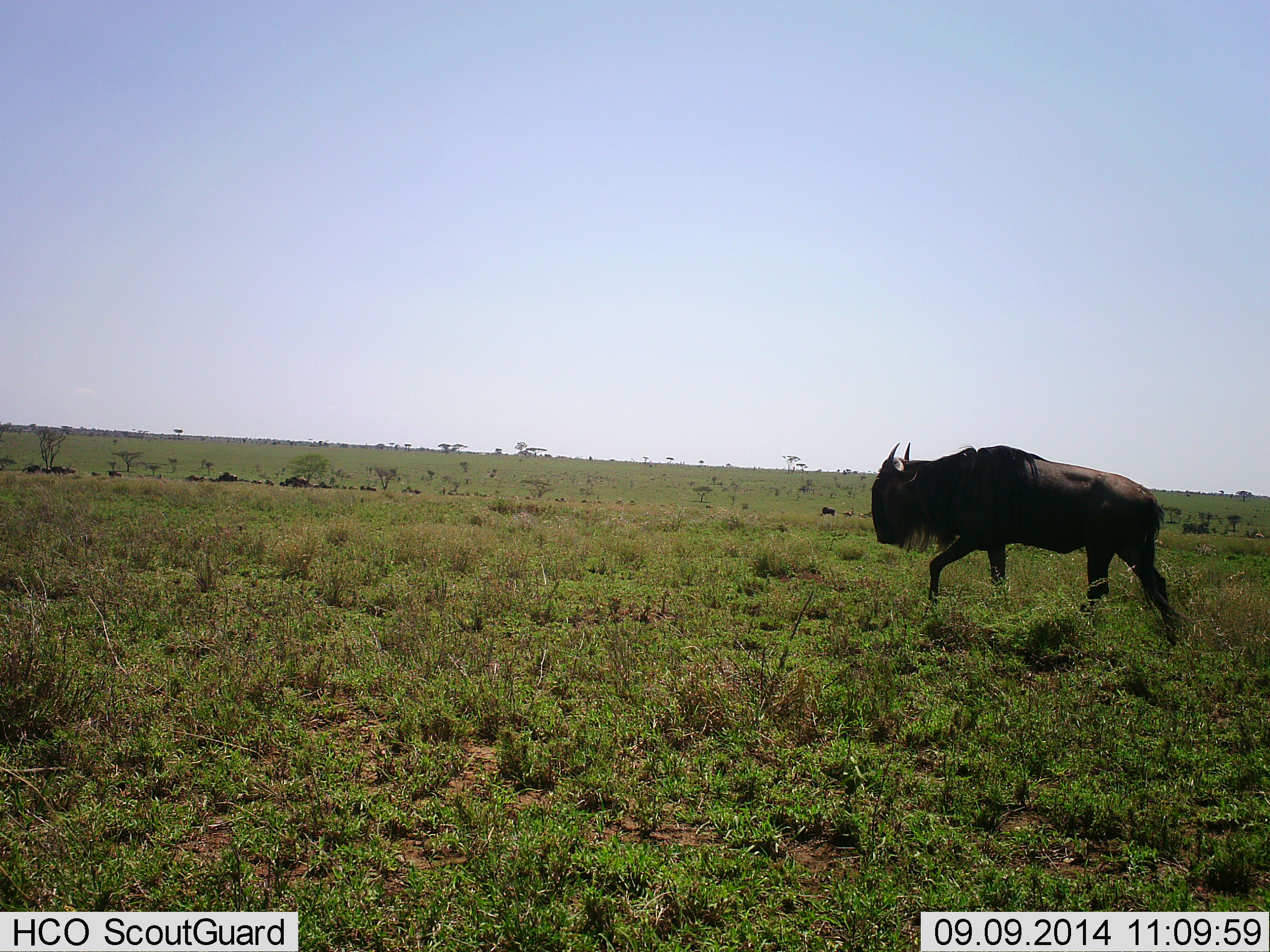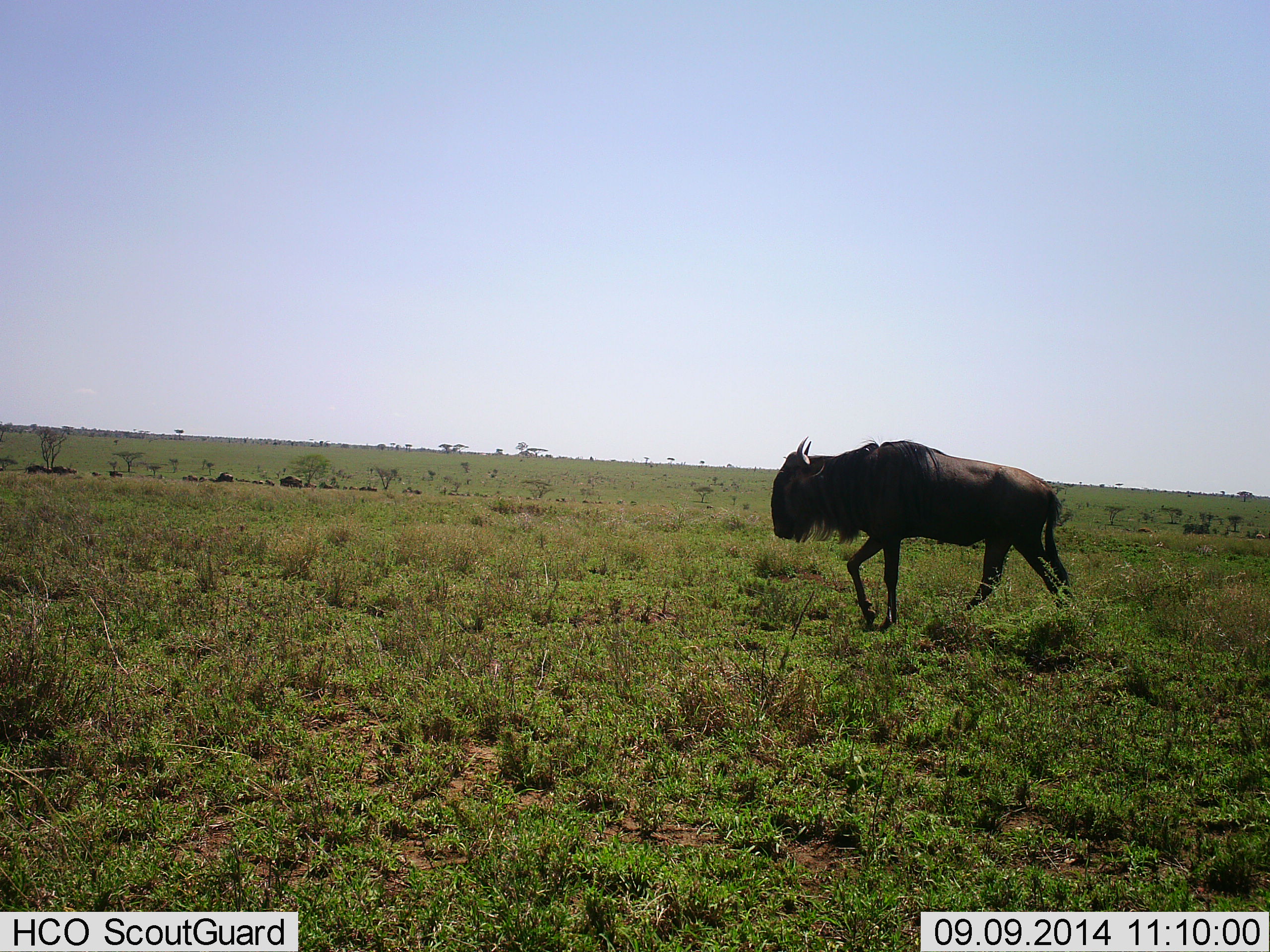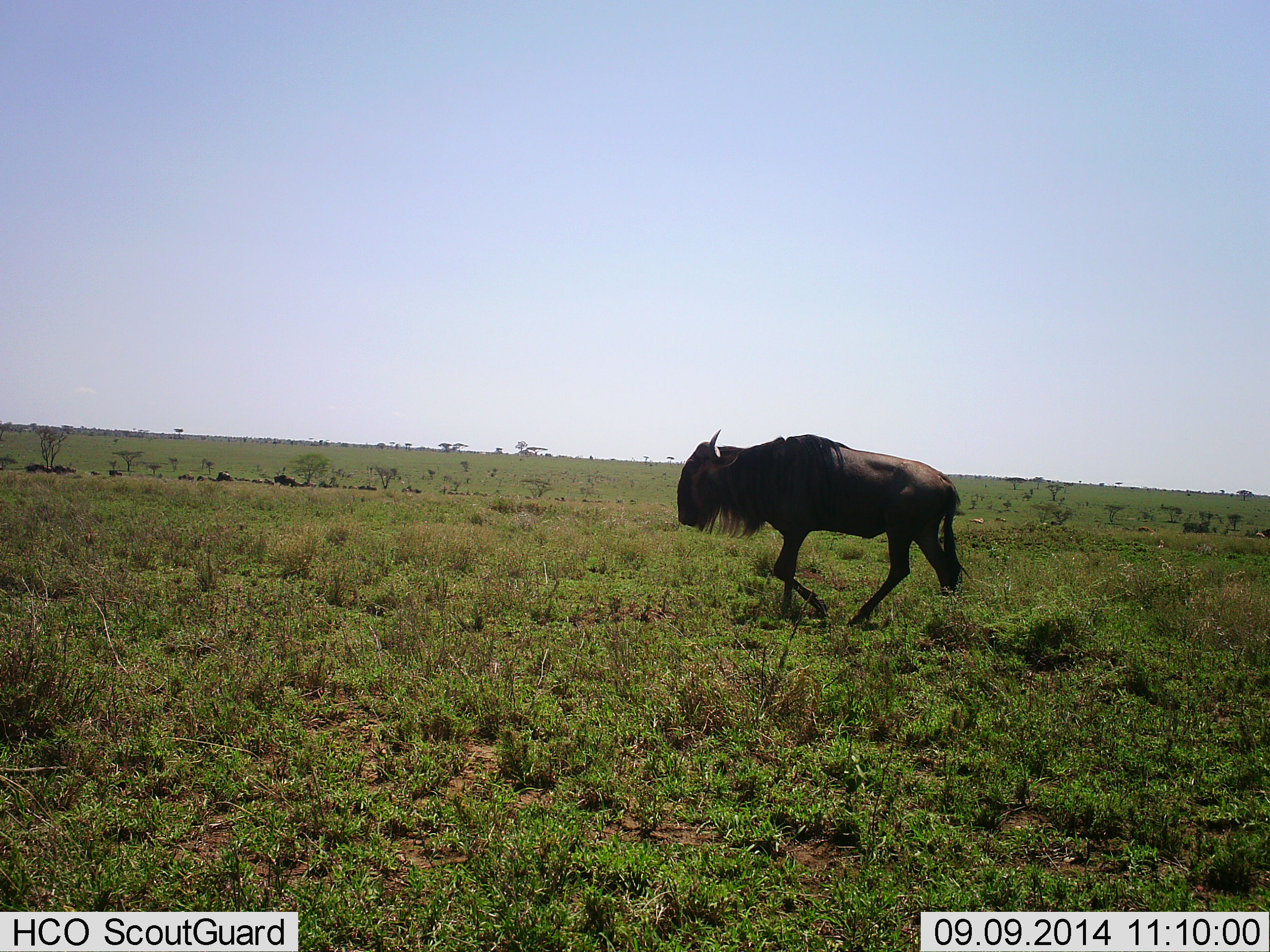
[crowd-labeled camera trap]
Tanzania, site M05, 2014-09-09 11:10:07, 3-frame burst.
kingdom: Animalia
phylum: Chordata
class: Mammalia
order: Artiodactyla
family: Bovidae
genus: Connochaetes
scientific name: Connochaetes taurinus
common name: blue wildebeest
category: wildebeest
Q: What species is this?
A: Wildebeest (blue wildebeest) (Connochaetes taurinus).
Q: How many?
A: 1.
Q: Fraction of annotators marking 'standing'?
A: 30%.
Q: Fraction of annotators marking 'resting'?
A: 0%.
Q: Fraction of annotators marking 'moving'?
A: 90%.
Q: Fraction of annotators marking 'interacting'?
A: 0%.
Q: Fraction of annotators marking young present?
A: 0%.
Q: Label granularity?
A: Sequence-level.